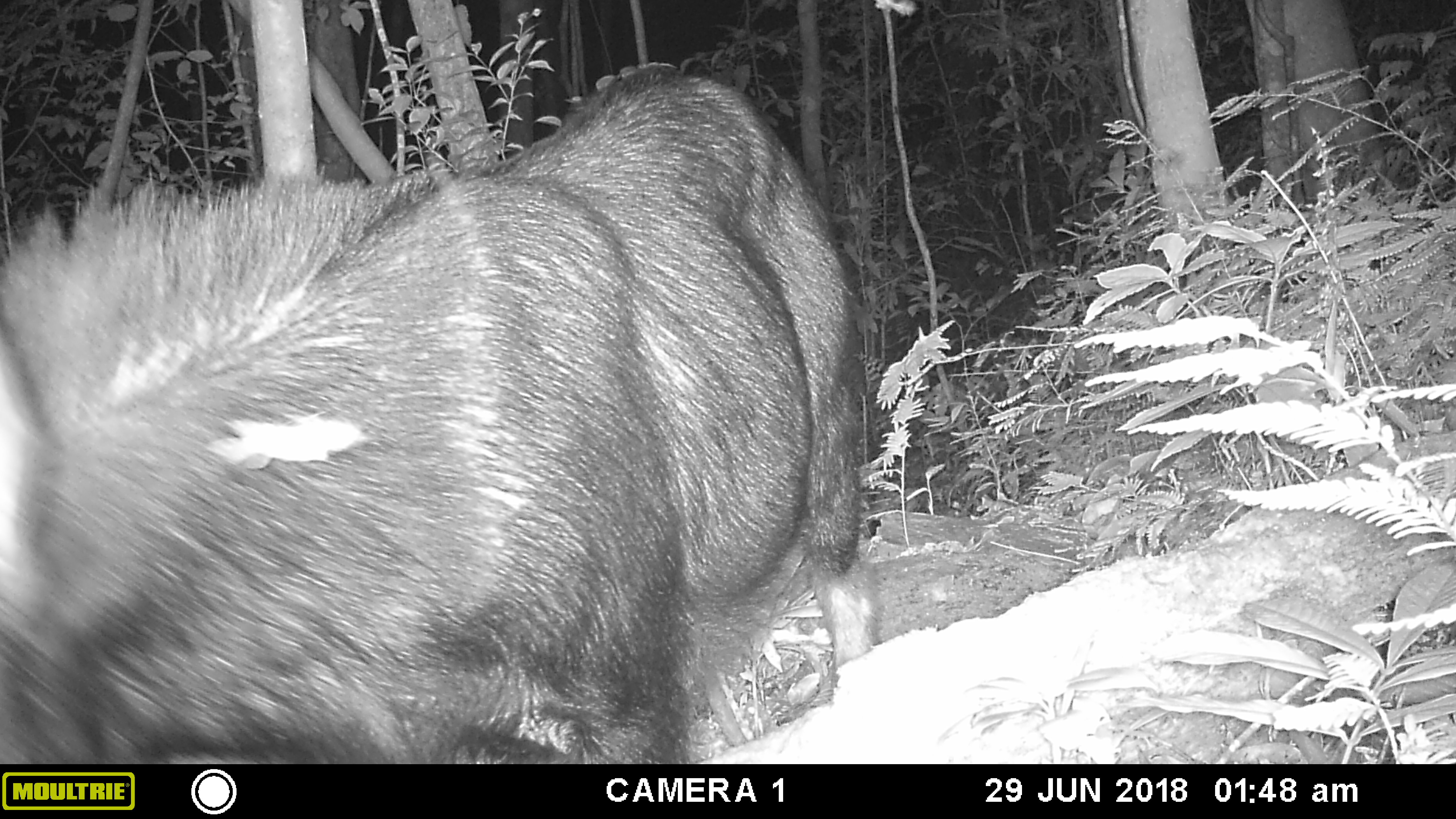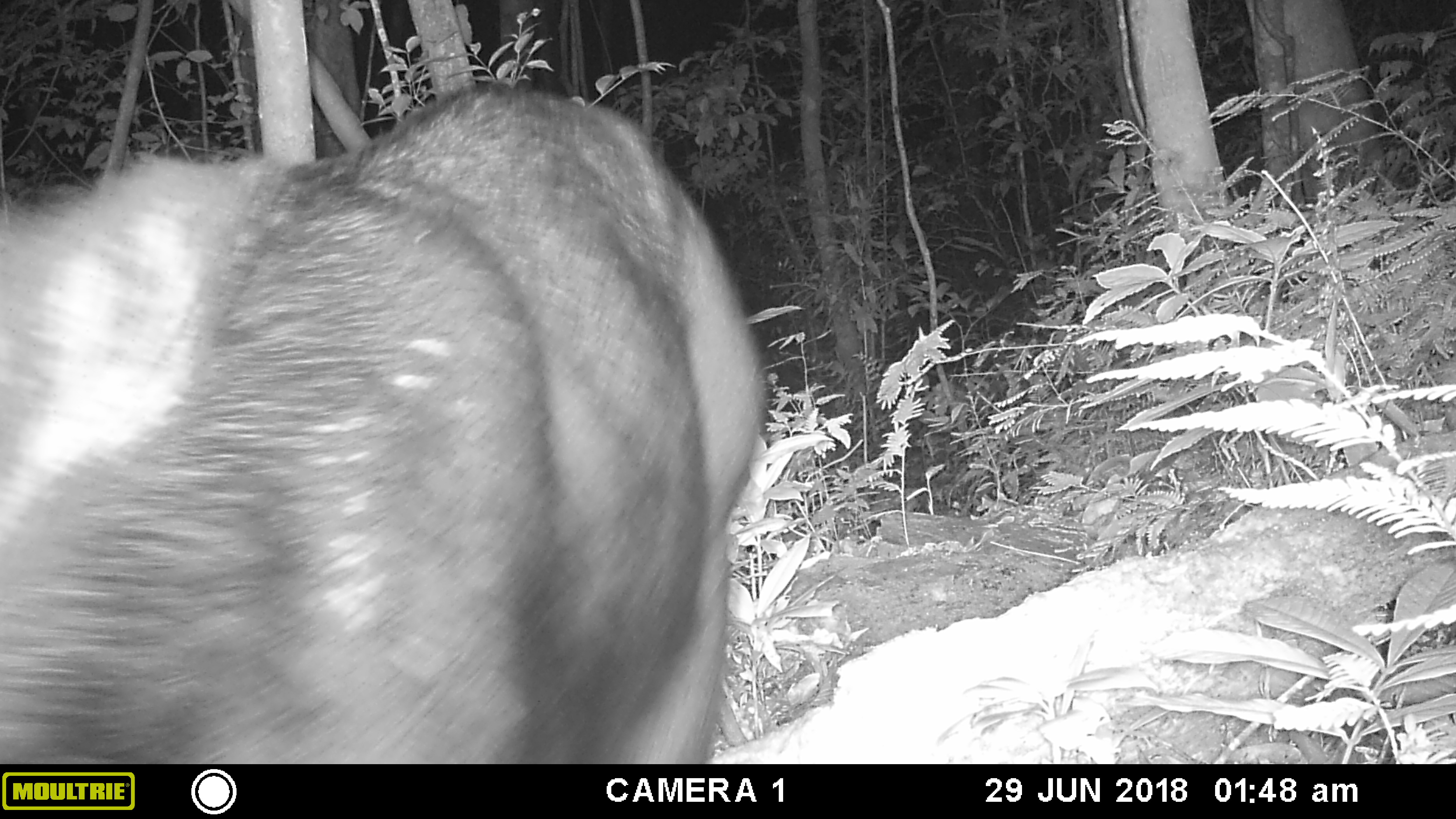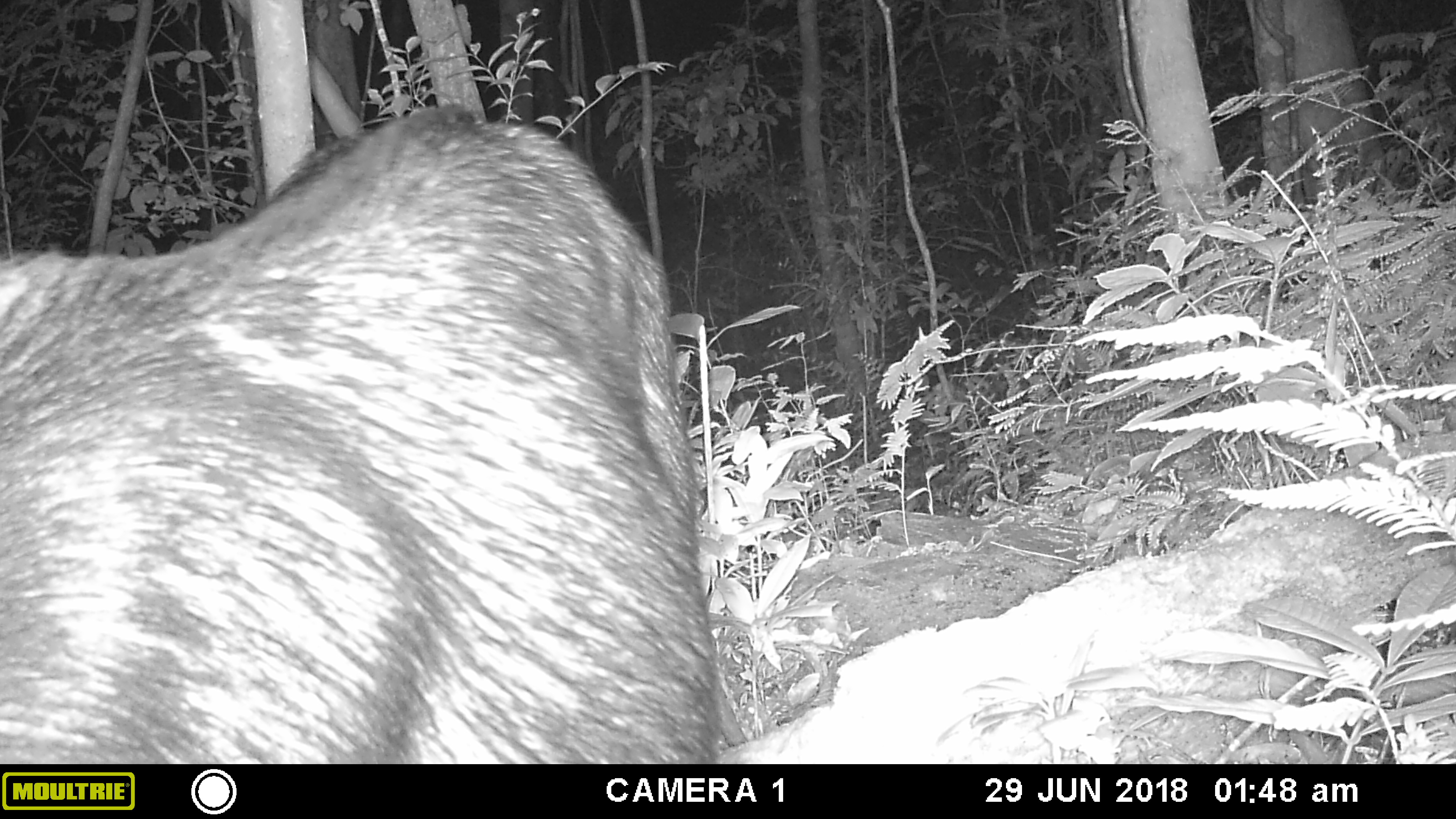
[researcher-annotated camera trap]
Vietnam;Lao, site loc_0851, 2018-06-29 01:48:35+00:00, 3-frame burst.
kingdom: Animalia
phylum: Chordata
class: Mammalia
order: Artiodactyla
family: Bovidae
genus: Capricornis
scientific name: Capricornis sumatraensis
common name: chinese serow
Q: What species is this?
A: Chinese serow (Capricornis sumatraensis).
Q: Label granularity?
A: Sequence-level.